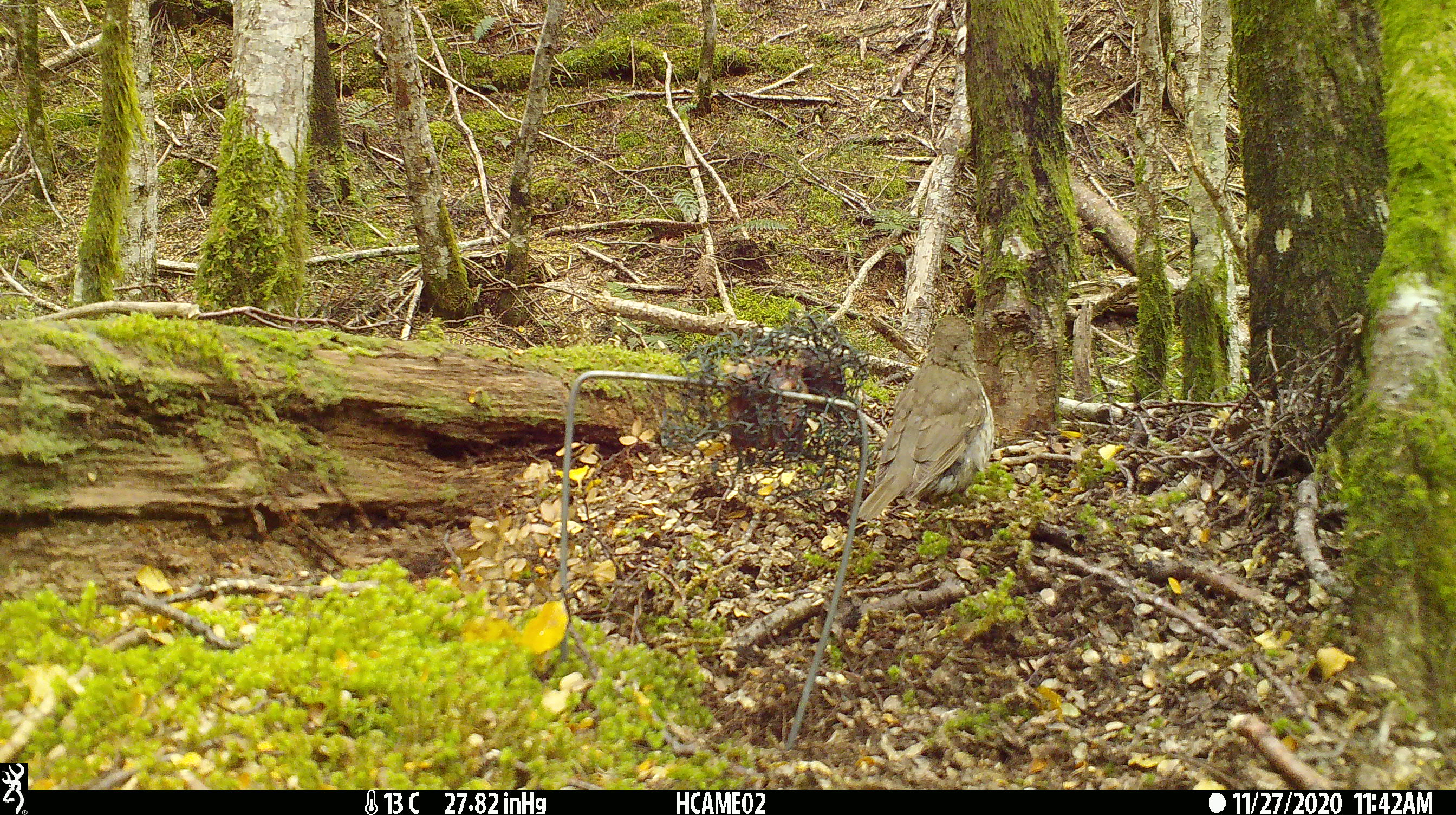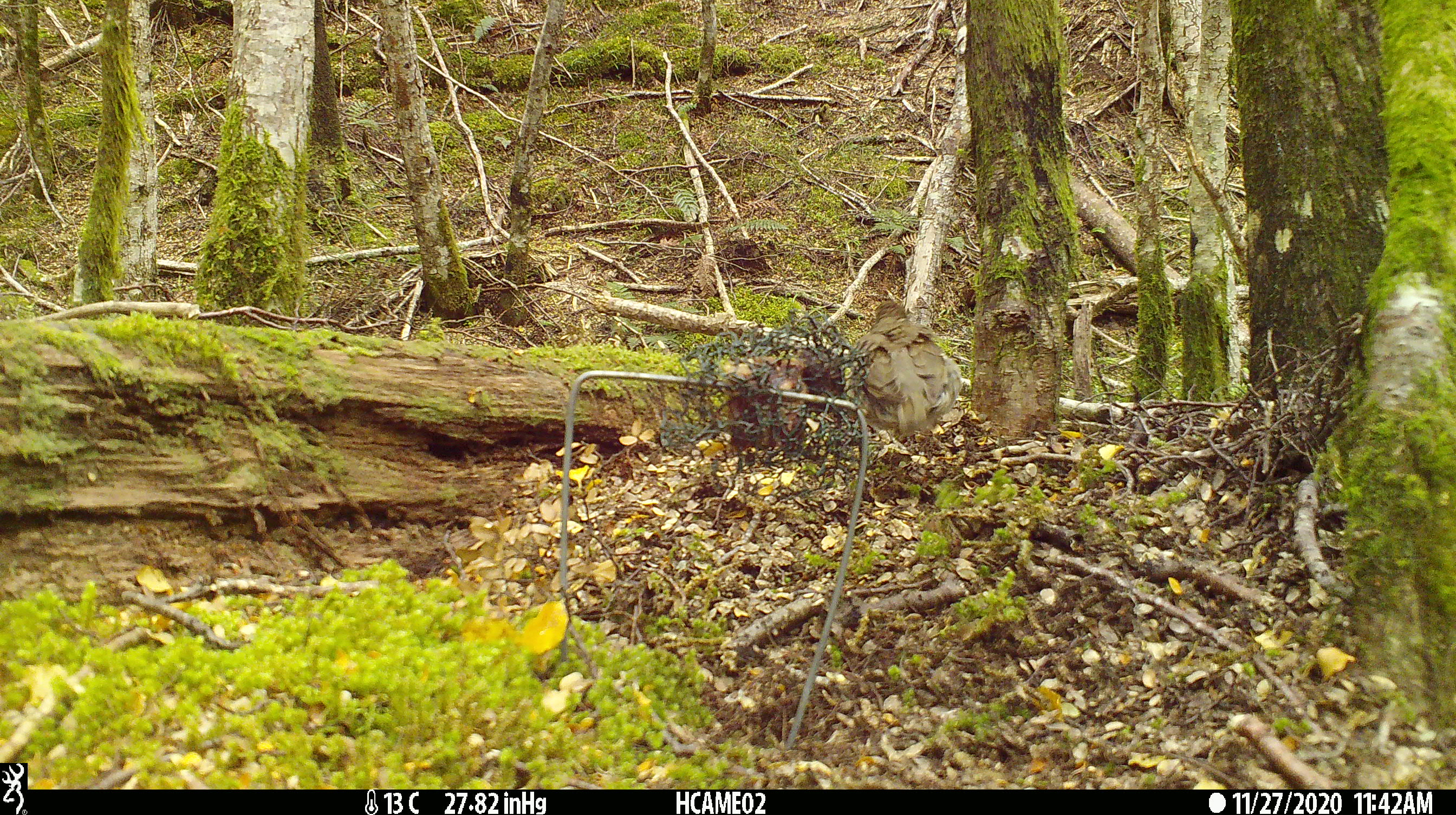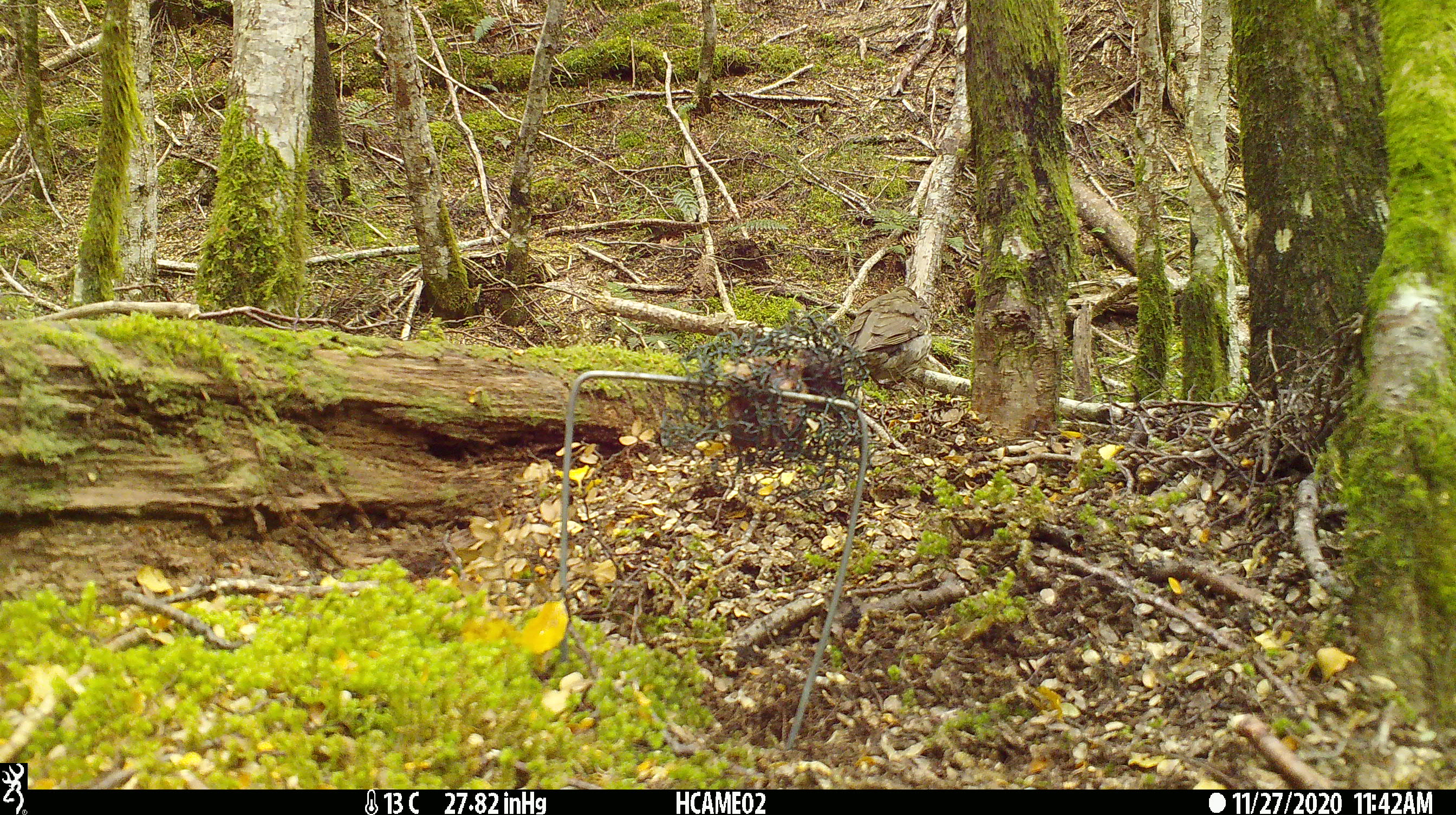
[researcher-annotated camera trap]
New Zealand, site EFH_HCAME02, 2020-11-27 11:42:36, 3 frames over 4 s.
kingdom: Animalia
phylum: Chordata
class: Aves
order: Passeriformes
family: Turdidae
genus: Turdus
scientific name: Turdus philomelos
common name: song thrush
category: thrush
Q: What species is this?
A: Thrush (song thrush) (Turdus philomelos).